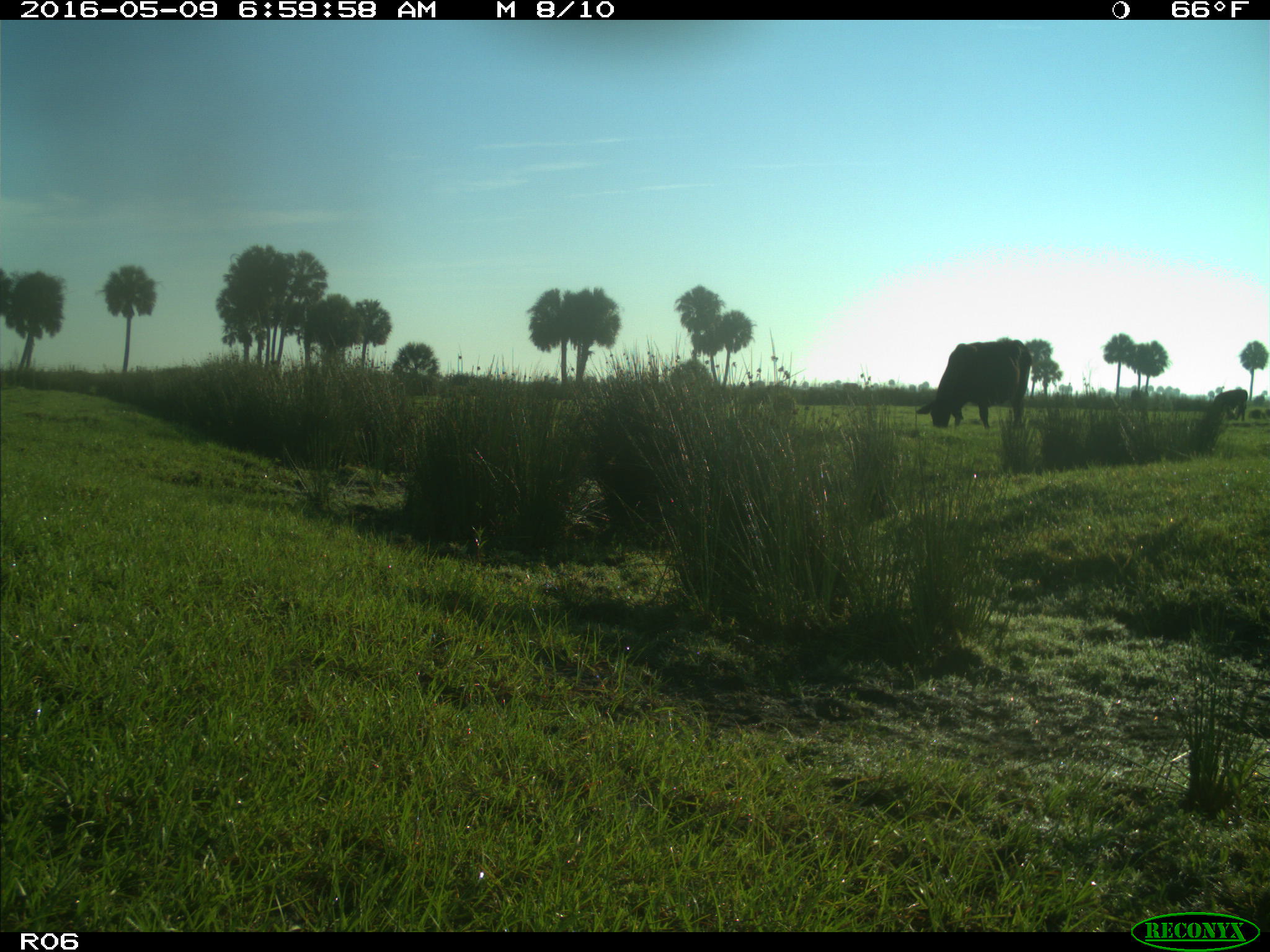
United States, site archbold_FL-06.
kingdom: Animalia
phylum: Chordata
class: Mammalia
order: Artiodactyla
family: Bovidae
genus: Bos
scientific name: Bos taurus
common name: domestic cow